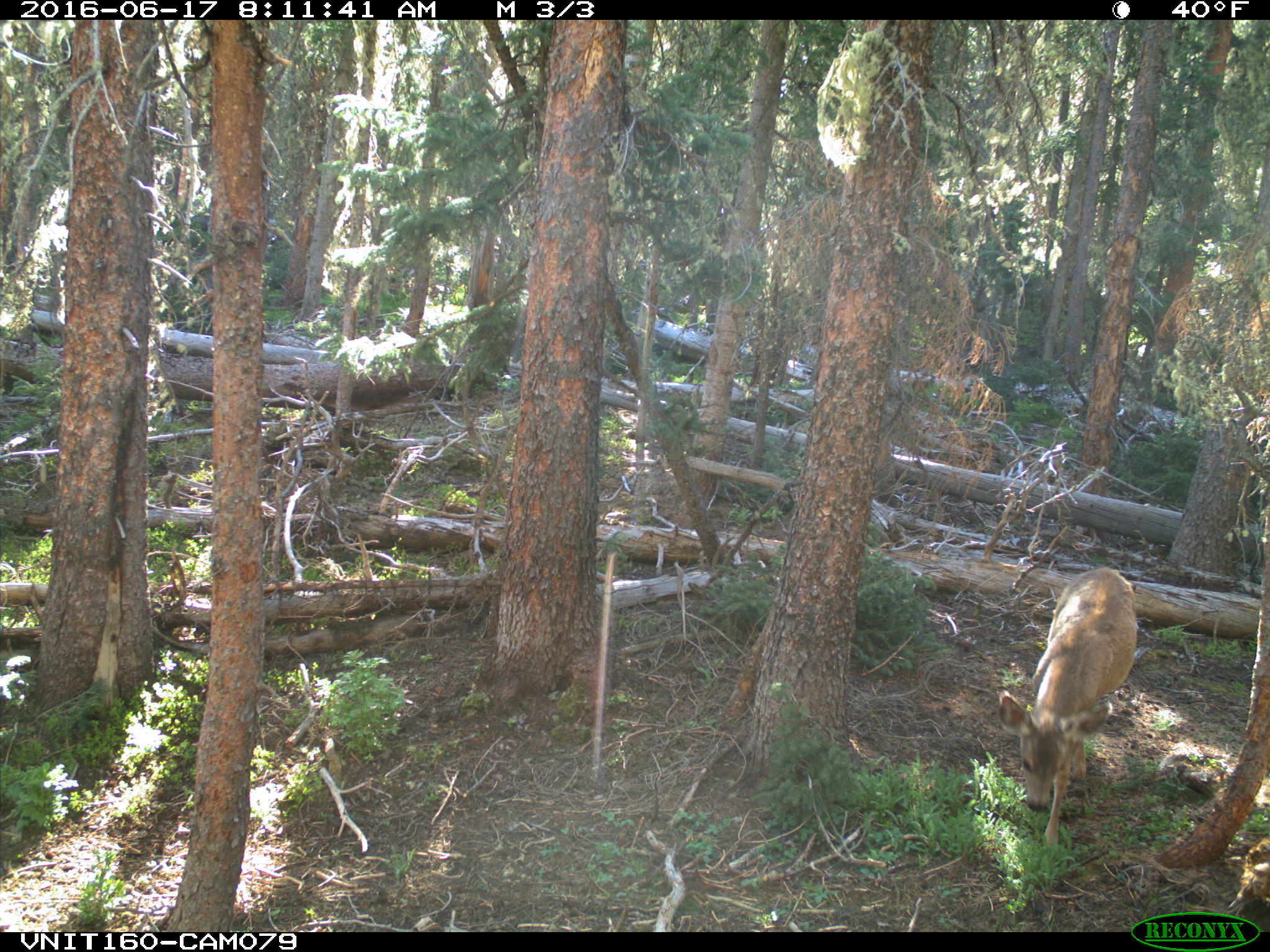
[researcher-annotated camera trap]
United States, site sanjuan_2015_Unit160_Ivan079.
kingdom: Animalia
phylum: Chordata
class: Mammalia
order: Artiodactyla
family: Cervidae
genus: Odocoileus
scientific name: Odocoileus hemionus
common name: mule deer